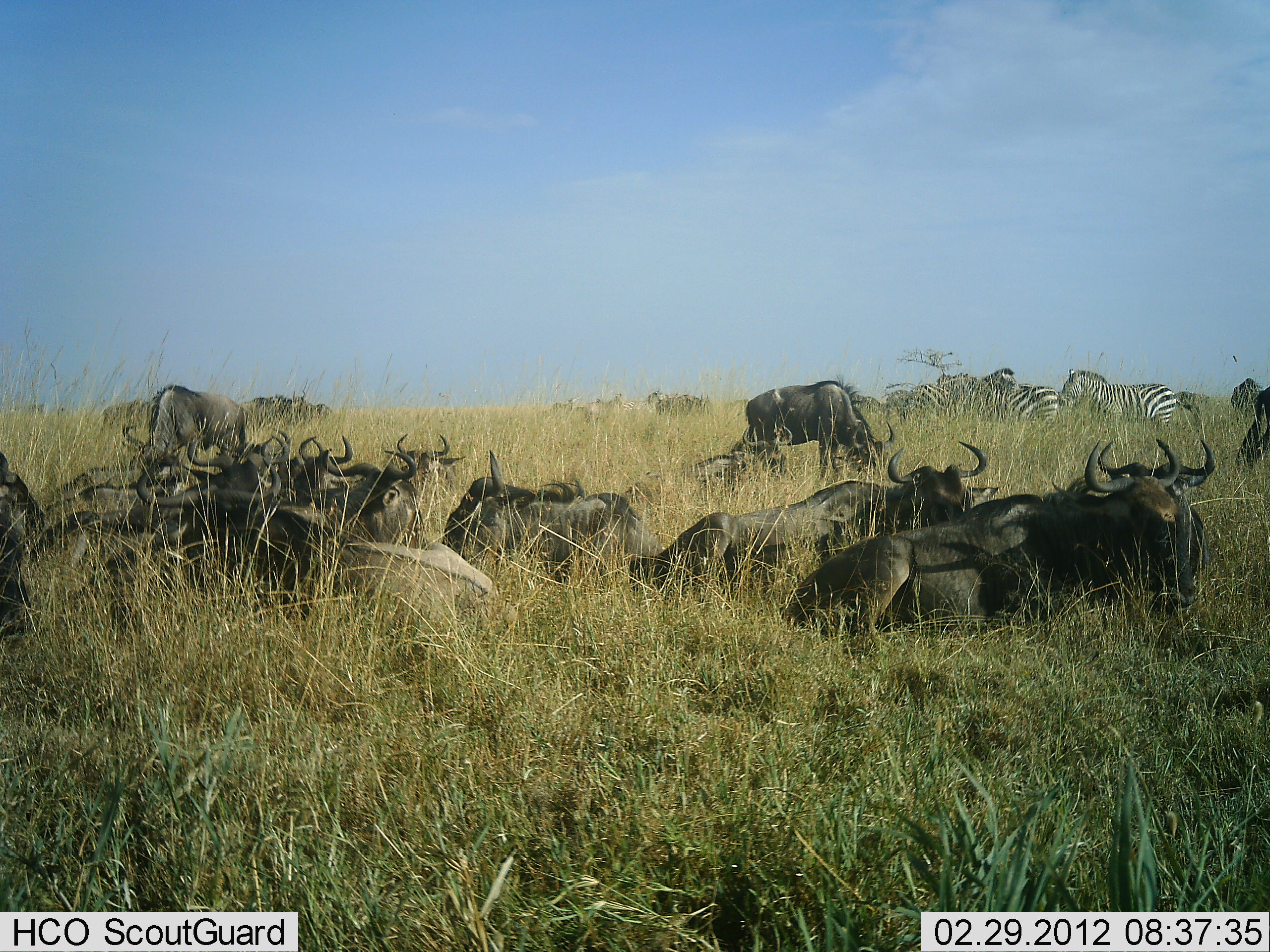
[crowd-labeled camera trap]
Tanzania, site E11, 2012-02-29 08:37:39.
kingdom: Animalia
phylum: Chordata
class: Mammalia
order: Artiodactyla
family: Bovidae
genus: Connochaetes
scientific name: Connochaetes taurinus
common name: blue wildebeest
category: wildebeest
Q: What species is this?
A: Wildebeest (blue wildebeest) (Connochaetes taurinus).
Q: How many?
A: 11-50.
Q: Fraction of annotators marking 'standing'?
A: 38%.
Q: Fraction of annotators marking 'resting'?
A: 97%.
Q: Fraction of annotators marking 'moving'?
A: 3%.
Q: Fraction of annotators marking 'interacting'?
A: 0%.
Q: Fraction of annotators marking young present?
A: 0%.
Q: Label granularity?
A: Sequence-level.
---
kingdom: Animalia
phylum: Chordata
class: Mammalia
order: Perissodactyla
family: Equidae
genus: Equus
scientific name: Equus quagga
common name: plains zebra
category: zebra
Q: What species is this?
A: Zebra (plains zebra) (Equus quagga).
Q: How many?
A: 5.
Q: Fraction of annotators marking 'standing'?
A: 84%.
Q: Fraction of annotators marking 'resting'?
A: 6%.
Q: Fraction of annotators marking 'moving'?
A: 13%.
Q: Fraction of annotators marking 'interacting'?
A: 3%.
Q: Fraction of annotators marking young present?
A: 0%.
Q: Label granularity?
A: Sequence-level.